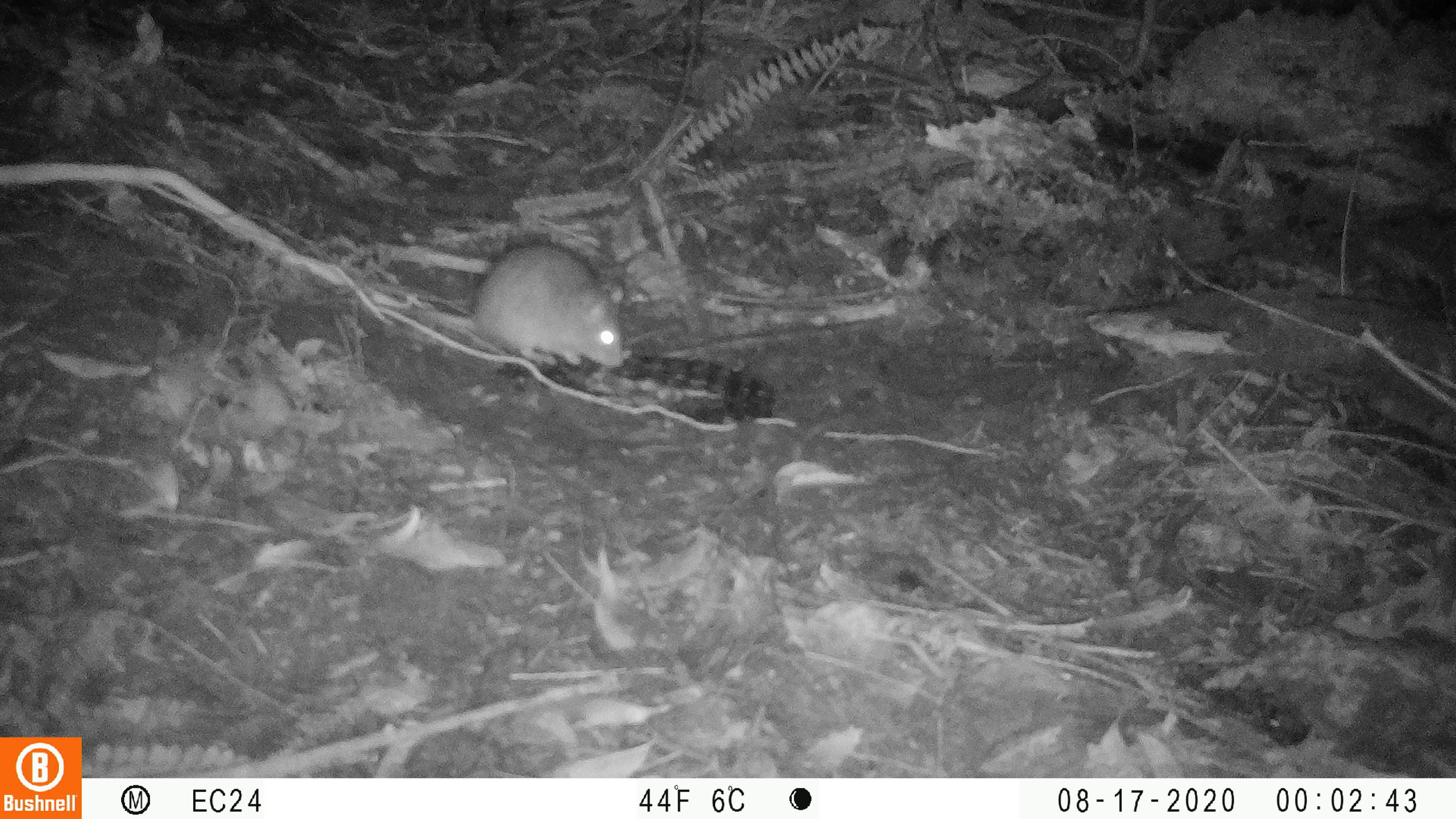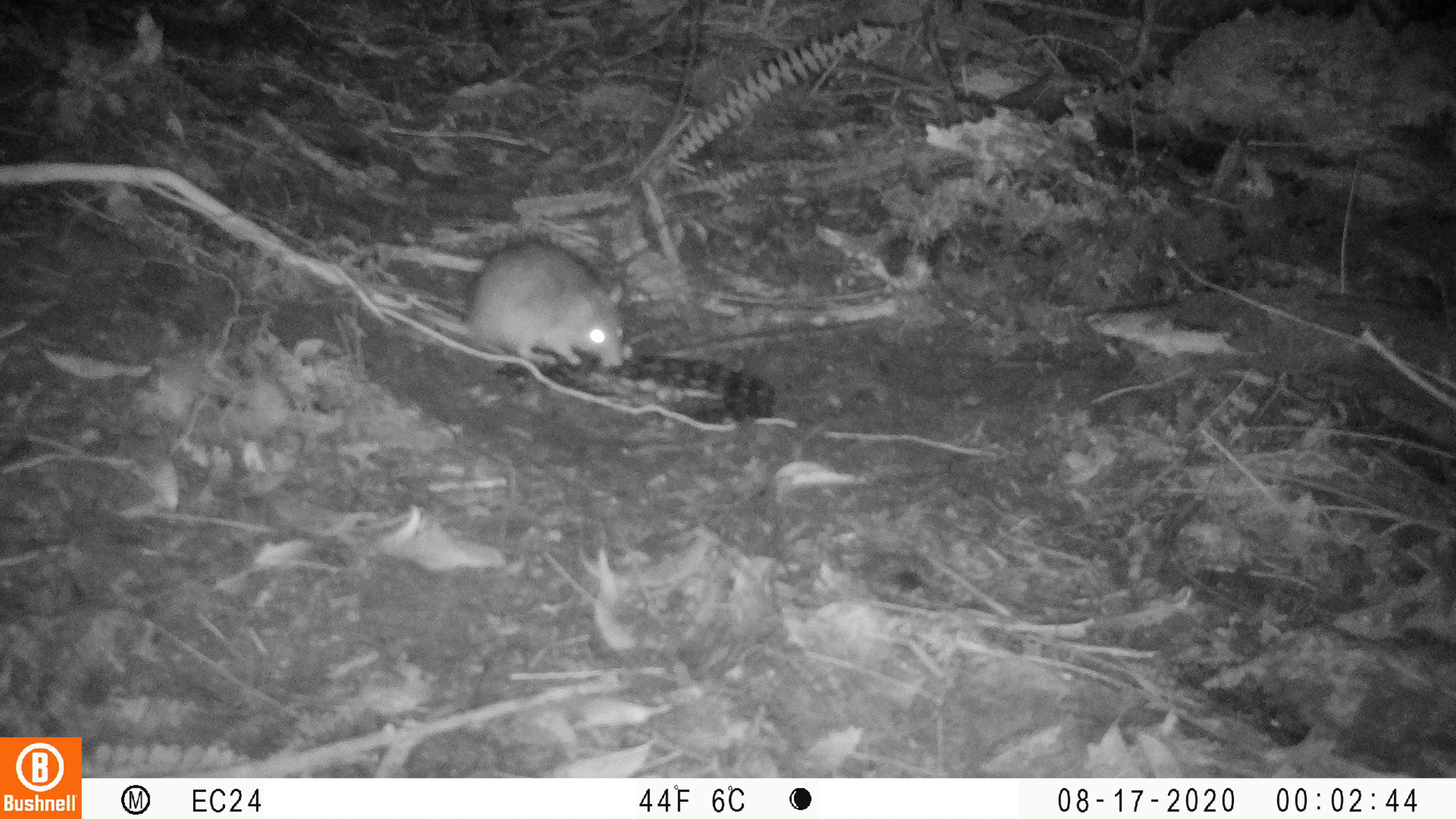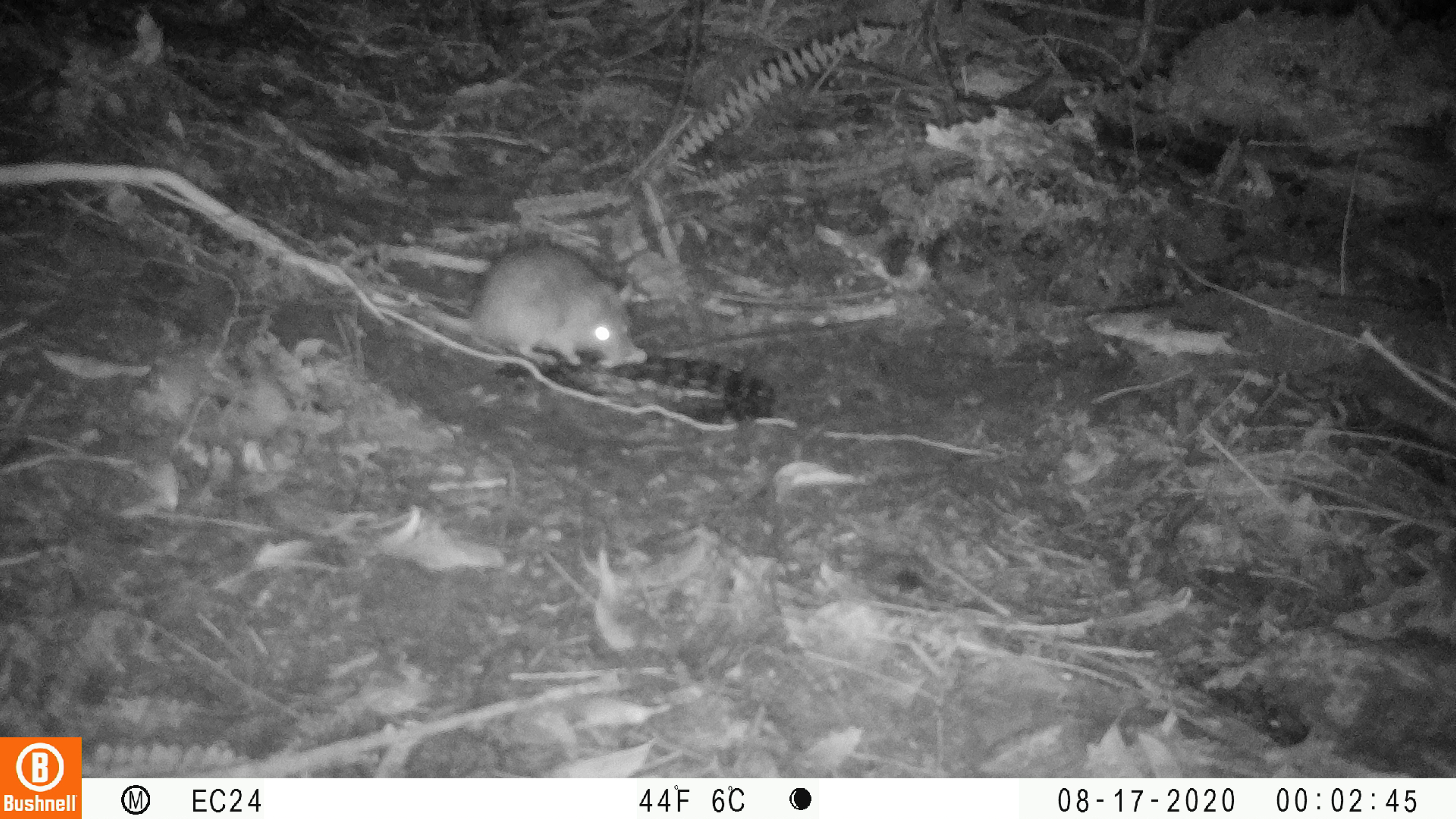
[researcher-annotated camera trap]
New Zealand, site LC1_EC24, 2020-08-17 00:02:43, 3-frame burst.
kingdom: Animalia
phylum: Chordata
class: Mammalia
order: Rodentia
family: Muridae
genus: Rattus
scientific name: Rattus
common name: rat